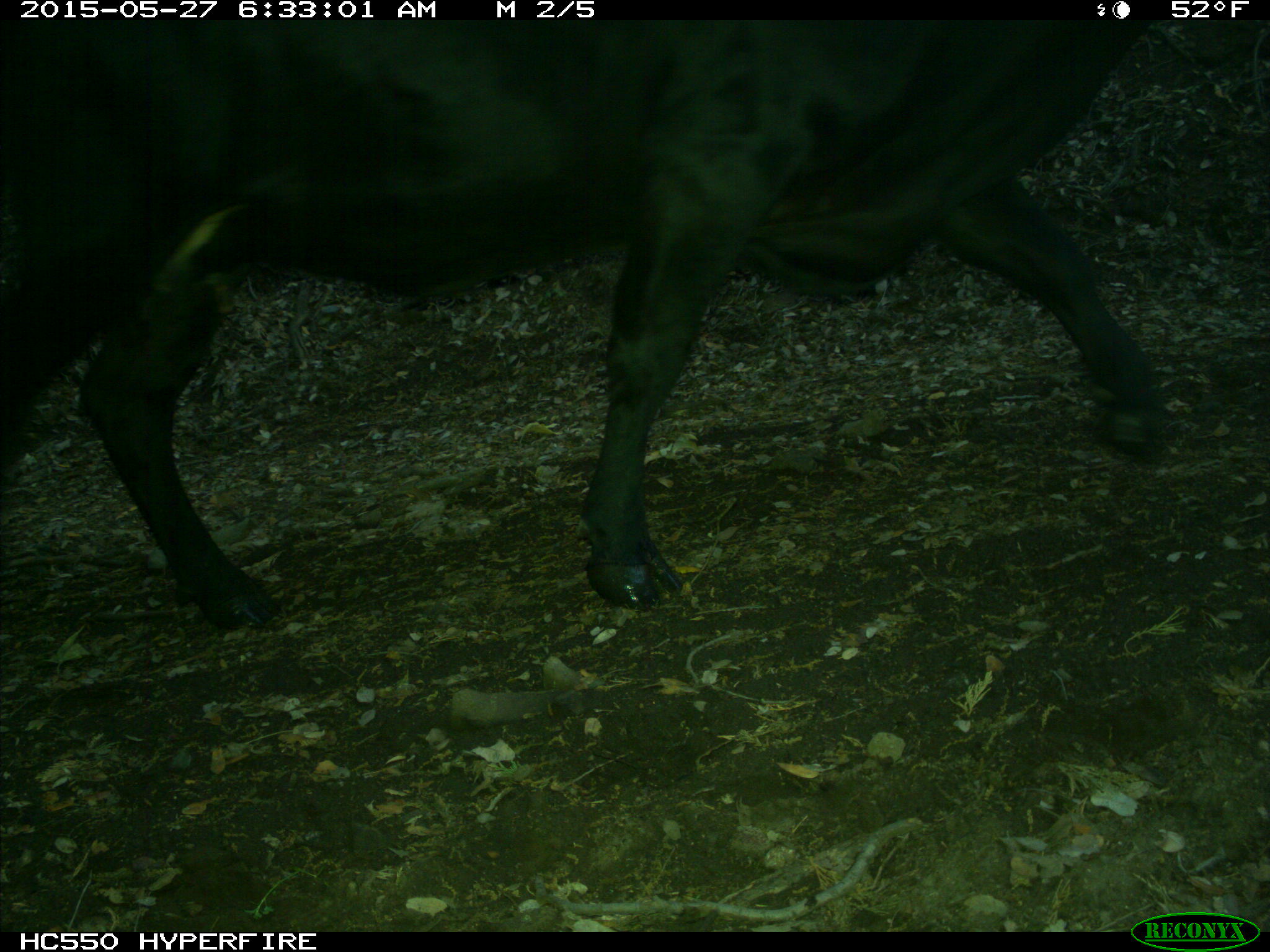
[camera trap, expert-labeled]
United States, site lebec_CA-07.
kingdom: Animalia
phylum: Chordata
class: Mammalia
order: Artiodactyla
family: Bovidae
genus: Bos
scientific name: Bos taurus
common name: domestic cow